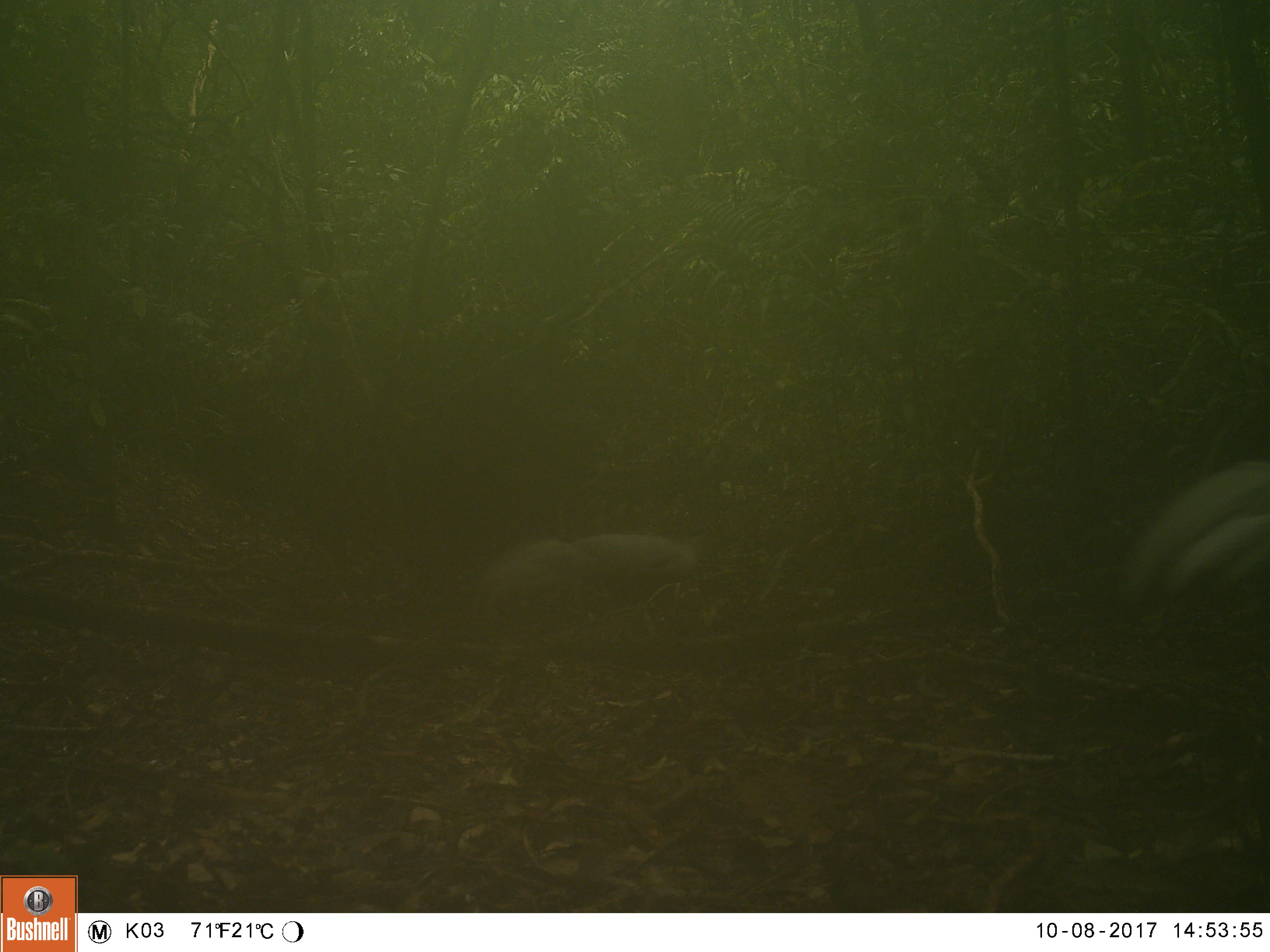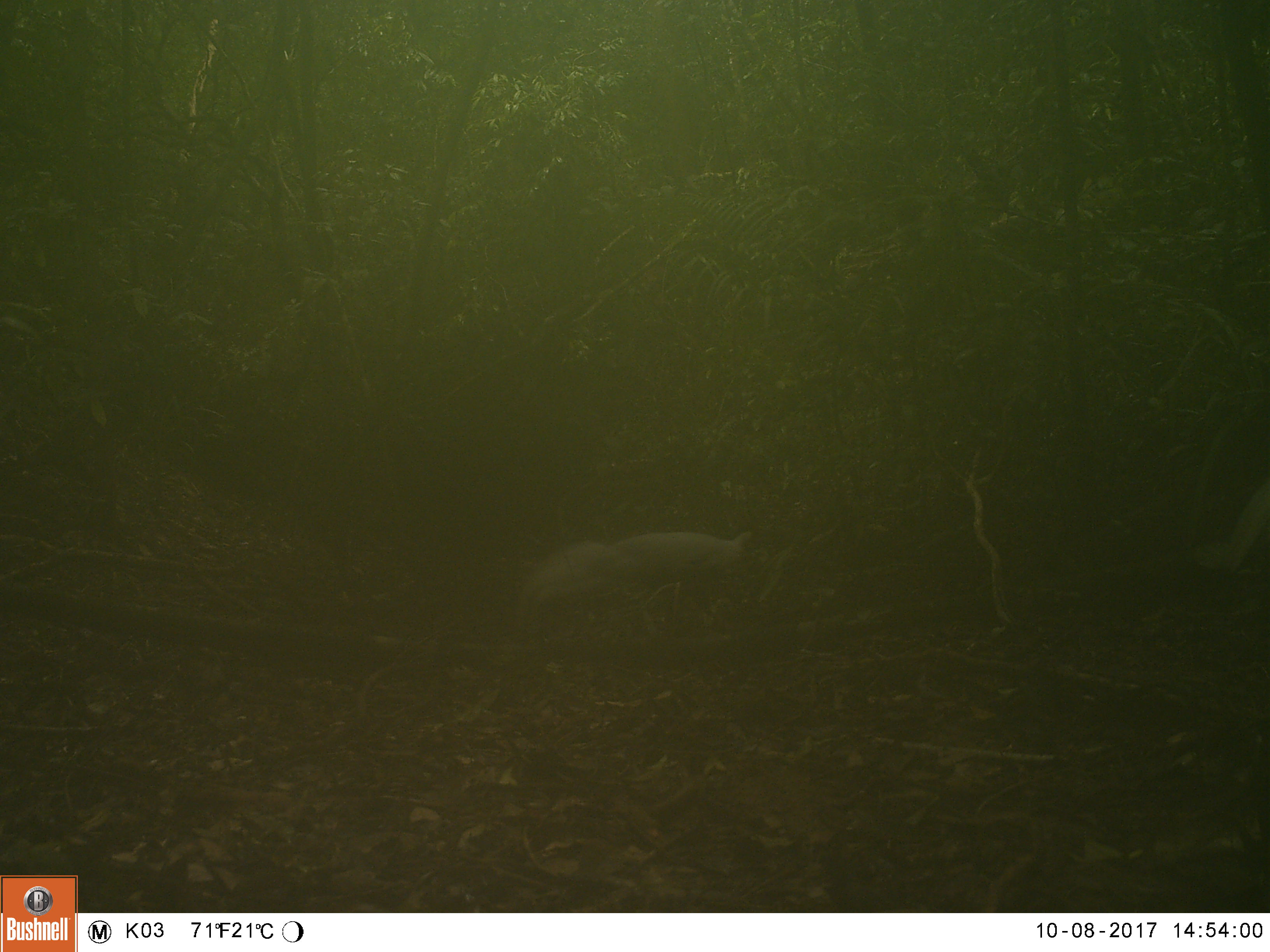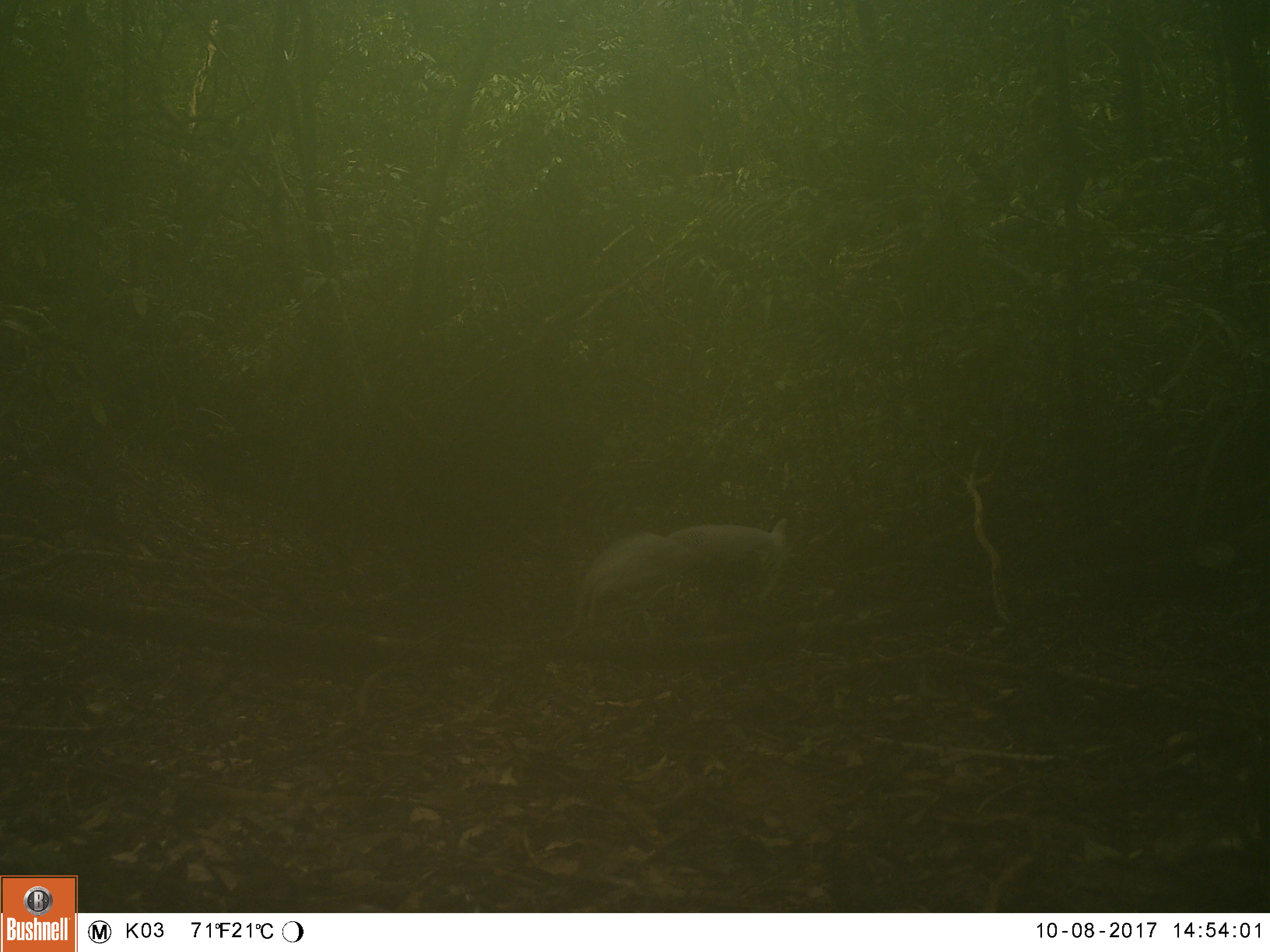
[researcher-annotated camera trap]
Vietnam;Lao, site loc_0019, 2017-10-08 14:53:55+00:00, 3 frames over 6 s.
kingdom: Animalia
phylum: Chordata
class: Aves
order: Galliformes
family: Phasianidae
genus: Lophura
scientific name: Lophura nycthemera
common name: silver pheasant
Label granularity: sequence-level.